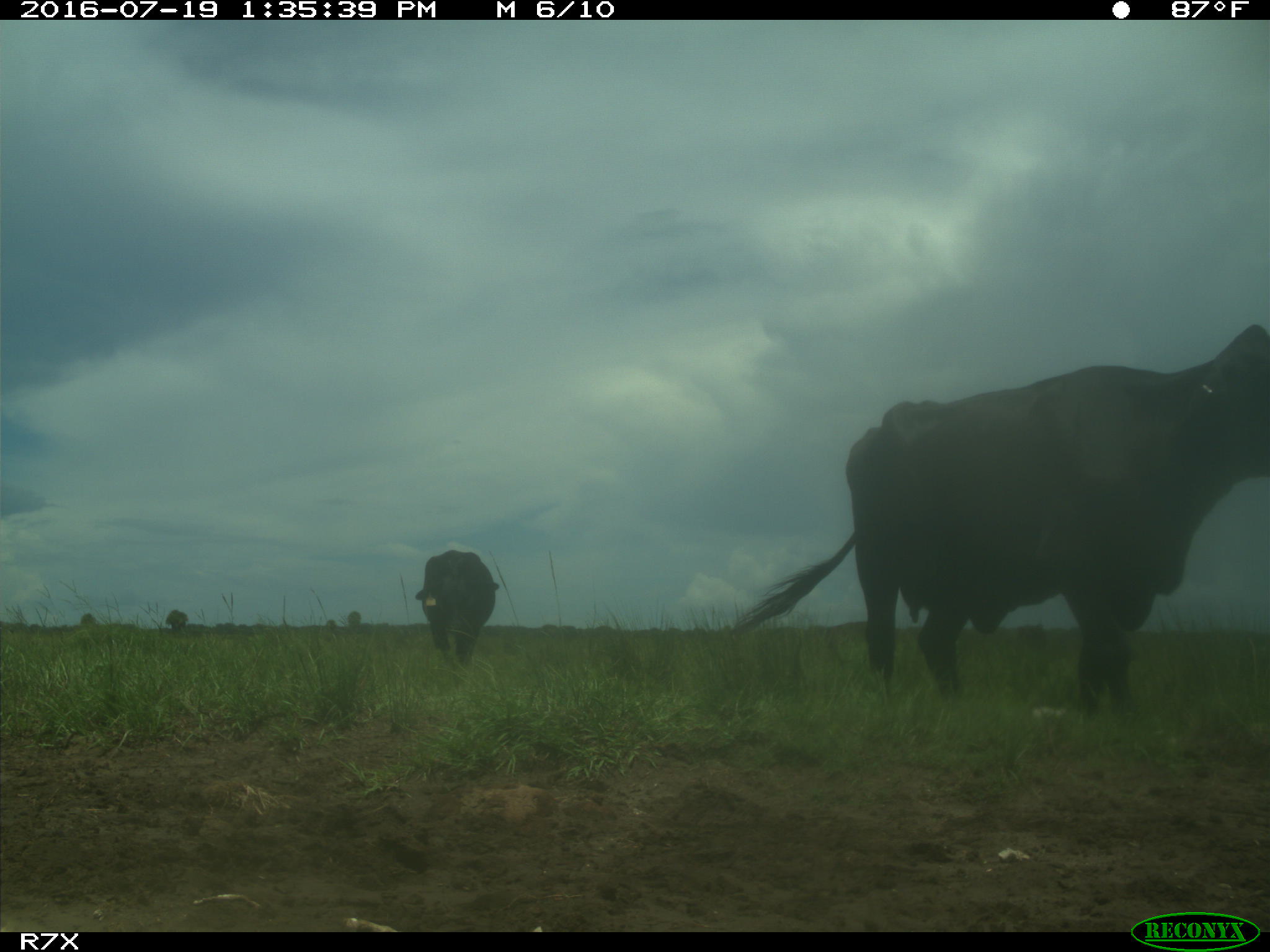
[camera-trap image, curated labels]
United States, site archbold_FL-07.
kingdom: Animalia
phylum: Chordata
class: Mammalia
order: Artiodactyla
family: Bovidae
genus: Bos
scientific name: Bos taurus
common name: domestic cow